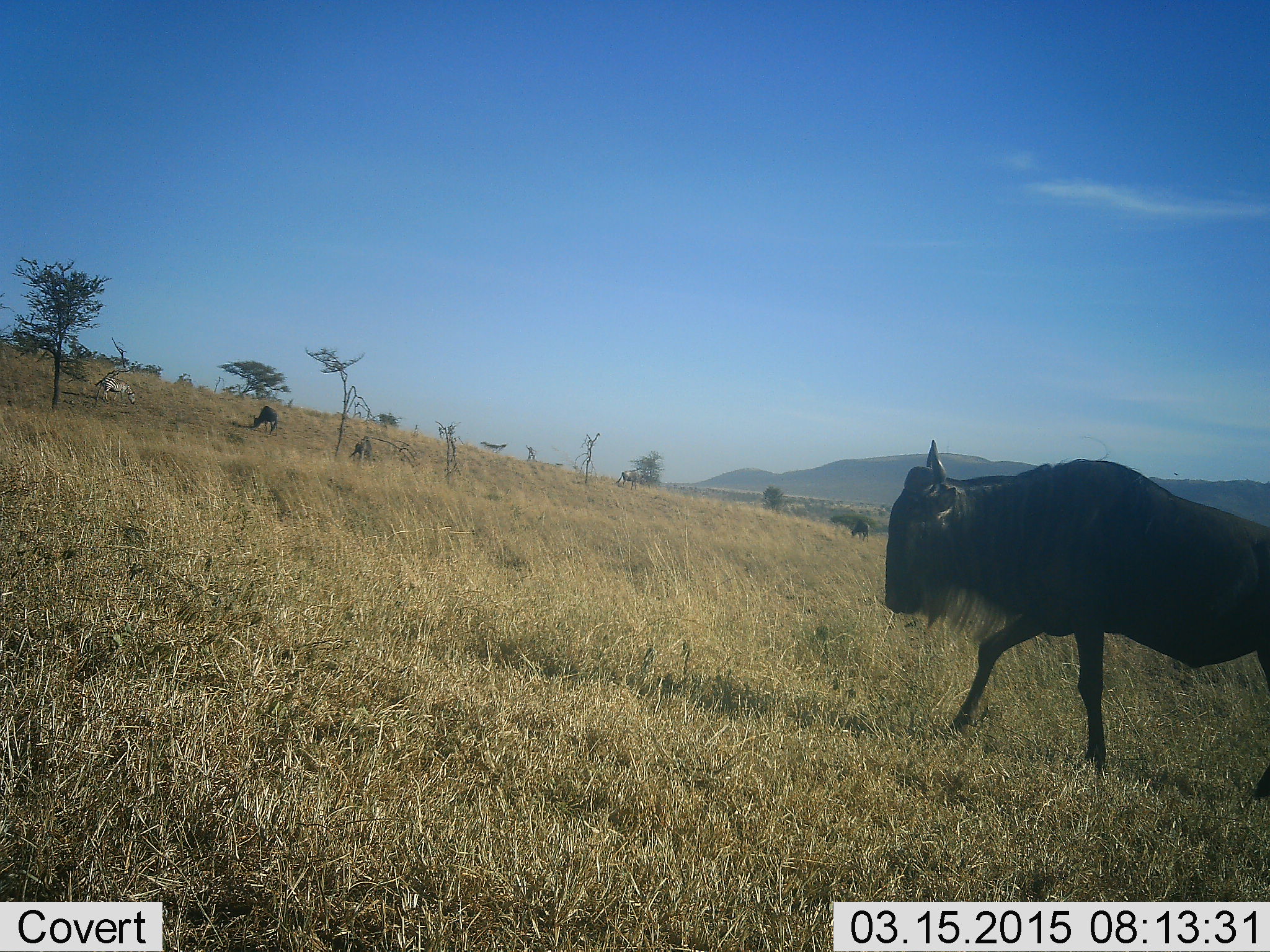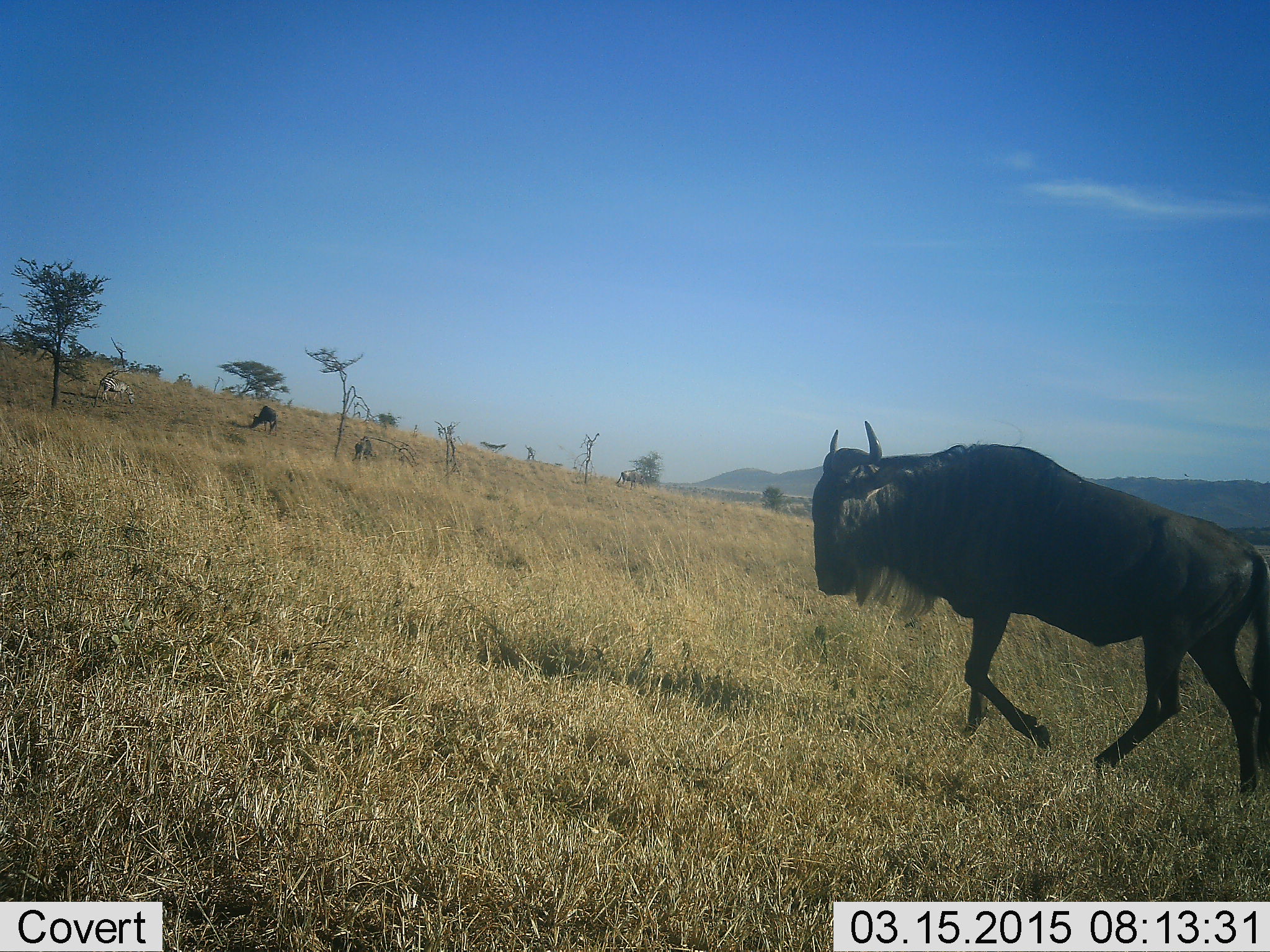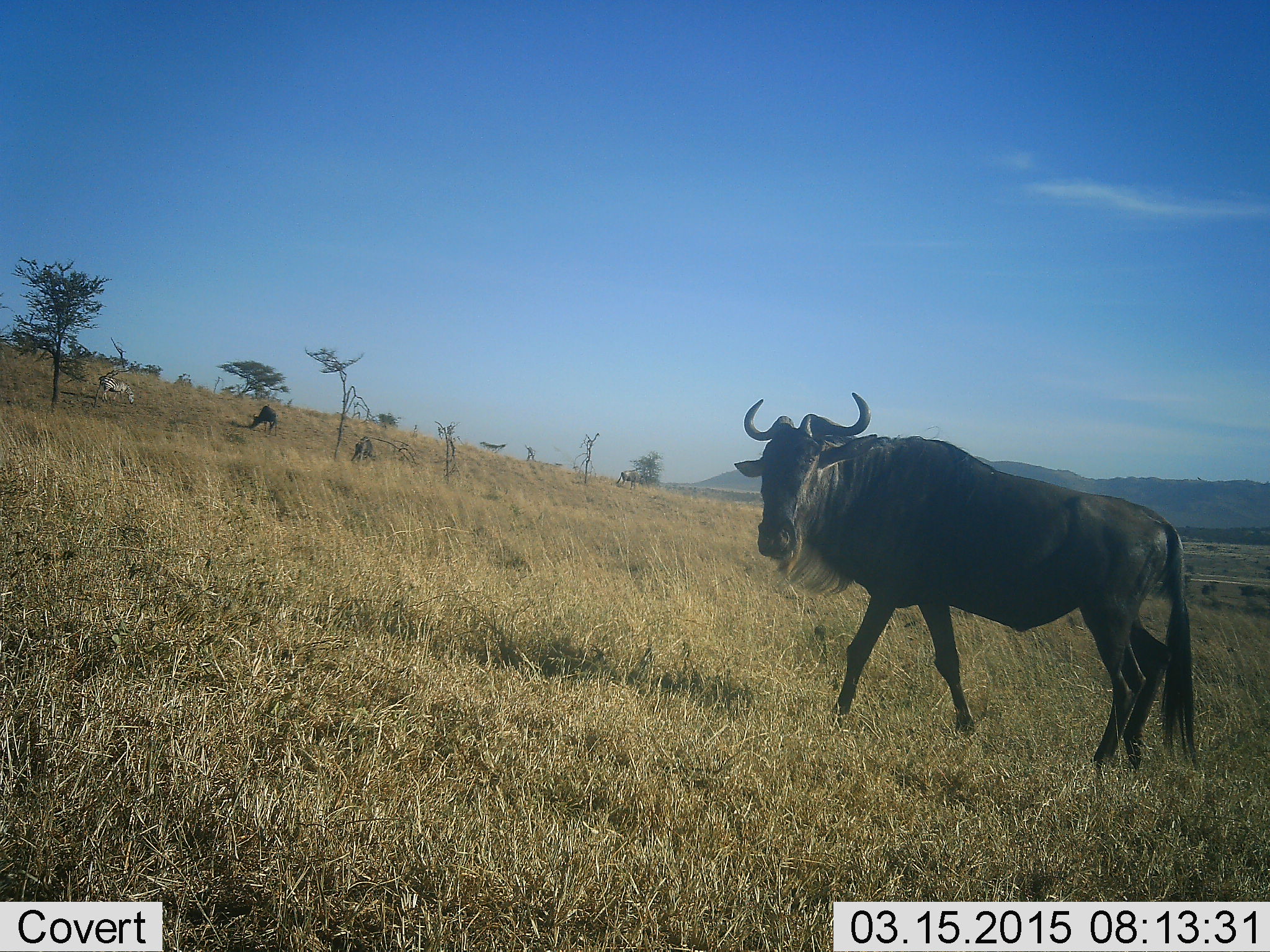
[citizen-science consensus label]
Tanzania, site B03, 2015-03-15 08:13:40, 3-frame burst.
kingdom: Animalia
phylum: Chordata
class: Mammalia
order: Artiodactyla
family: Bovidae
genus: Connochaetes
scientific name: Connochaetes taurinus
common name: blue wildebeest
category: wildebeest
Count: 1.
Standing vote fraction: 37%.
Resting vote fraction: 0%.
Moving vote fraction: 95%.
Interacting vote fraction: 0%.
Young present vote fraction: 0%.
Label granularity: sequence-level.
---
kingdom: Animalia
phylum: Chordata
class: Mammalia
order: Perissodactyla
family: Equidae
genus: Equus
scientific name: Equus quagga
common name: plains zebra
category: zebra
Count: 1.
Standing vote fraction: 50%.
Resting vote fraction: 0%.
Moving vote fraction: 0%.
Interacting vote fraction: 12%.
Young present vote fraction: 0%.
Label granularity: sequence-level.